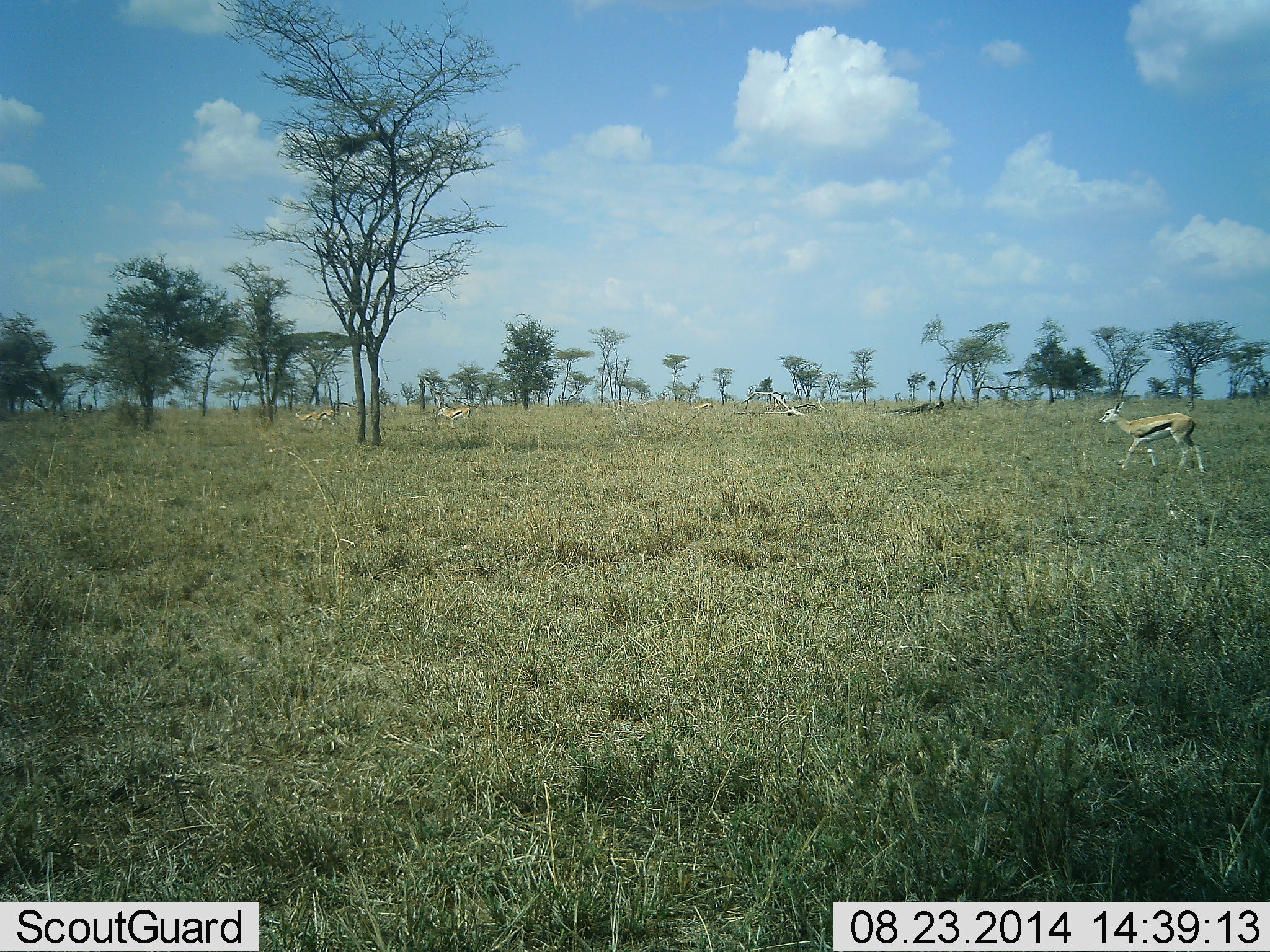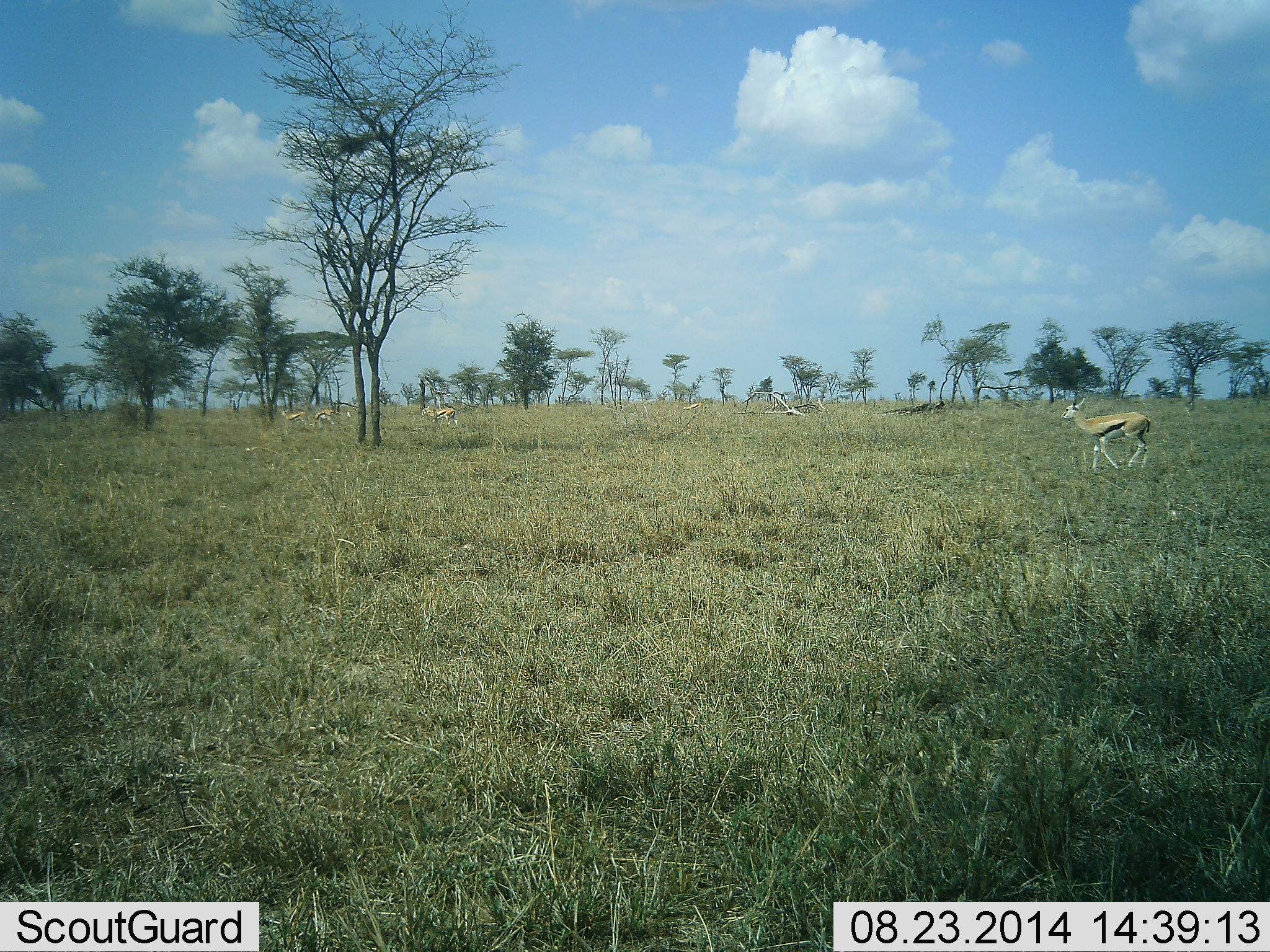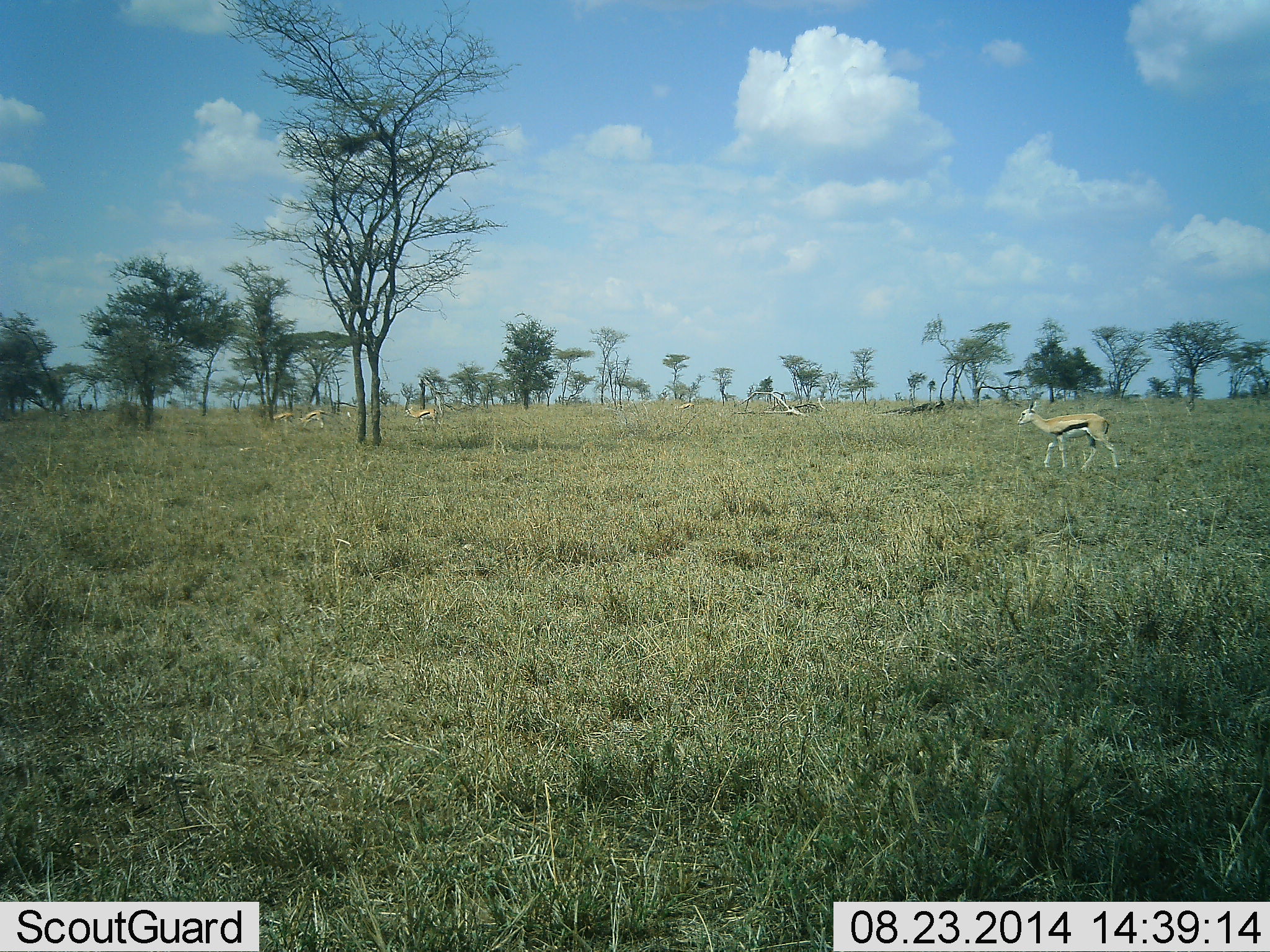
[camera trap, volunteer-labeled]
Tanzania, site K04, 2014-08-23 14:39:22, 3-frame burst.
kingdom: Animalia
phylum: Chordata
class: Mammalia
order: Artiodactyla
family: Bovidae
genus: Eudorcas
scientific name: Eudorcas thomsonii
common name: thomson's gazelle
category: gazellethomsons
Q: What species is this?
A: Gazellethomsons (thomson's gazelle) (Eudorcas thomsonii).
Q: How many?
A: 4.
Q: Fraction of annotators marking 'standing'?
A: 10%.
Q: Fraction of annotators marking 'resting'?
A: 0%.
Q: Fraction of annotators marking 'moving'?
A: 90%.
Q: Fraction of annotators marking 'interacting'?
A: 0%.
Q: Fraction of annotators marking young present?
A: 0%.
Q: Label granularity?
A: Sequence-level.